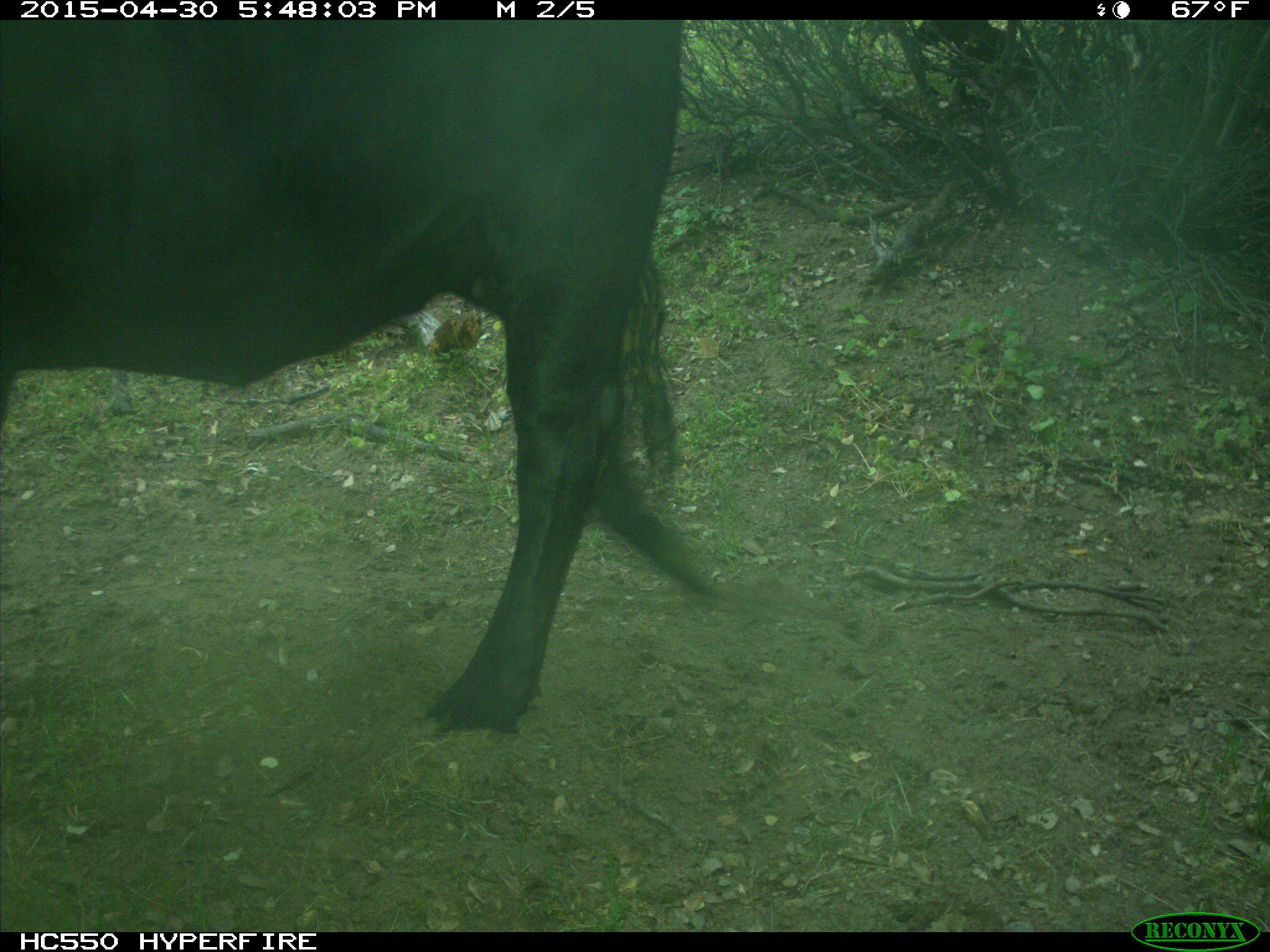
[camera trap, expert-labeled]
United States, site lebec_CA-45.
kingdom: Animalia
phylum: Chordata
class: Mammalia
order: Artiodactyla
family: Bovidae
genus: Bos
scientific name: Bos taurus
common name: domestic cow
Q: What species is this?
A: Bos taurus (domestic cow).